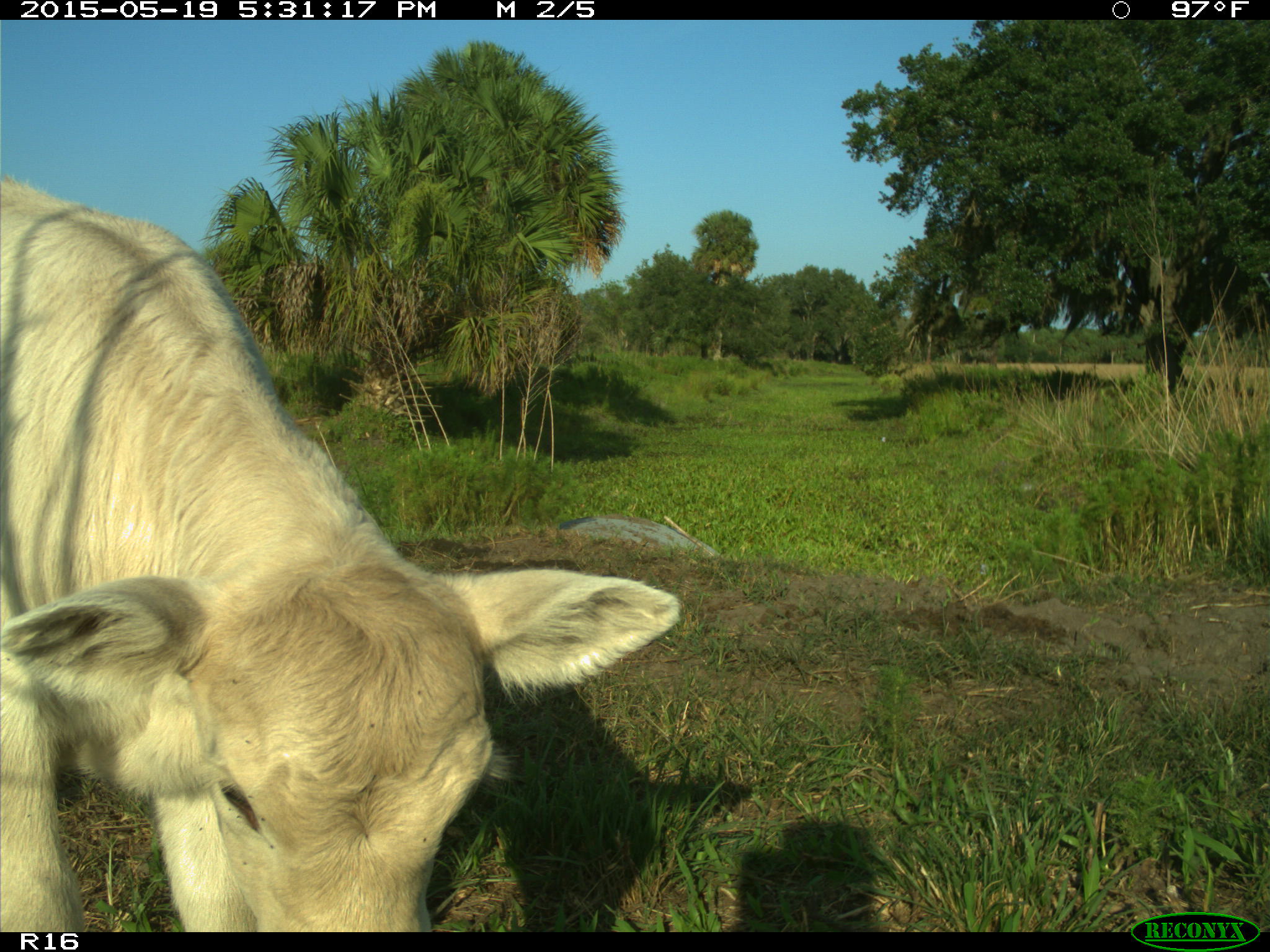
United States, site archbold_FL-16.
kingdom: Animalia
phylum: Chordata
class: Mammalia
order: Artiodactyla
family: Bovidae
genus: Bos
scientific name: Bos taurus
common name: domestic cow